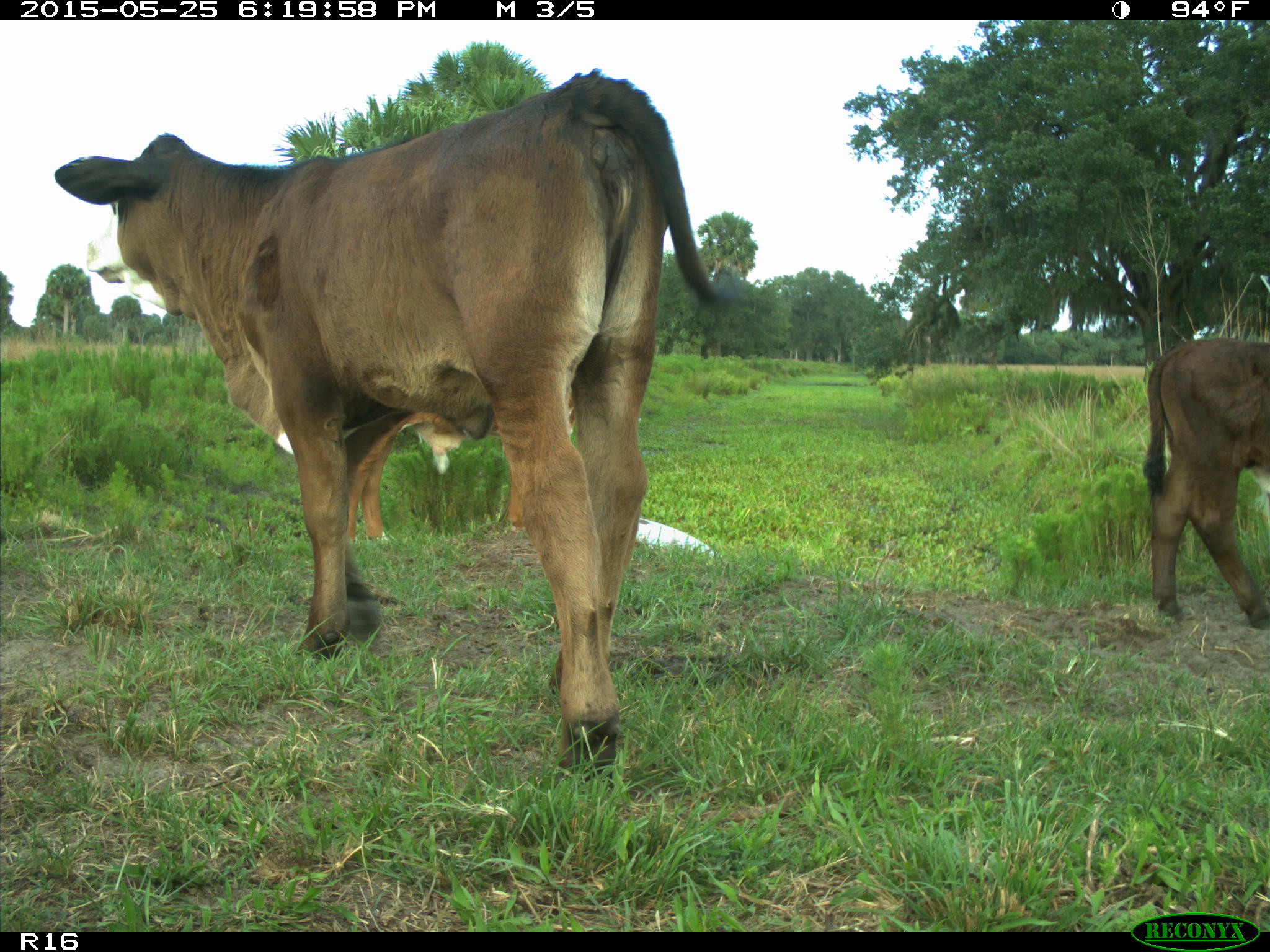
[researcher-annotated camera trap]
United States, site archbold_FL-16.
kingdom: Animalia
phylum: Chordata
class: Mammalia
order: Artiodactyla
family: Bovidae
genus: Bos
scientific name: Bos taurus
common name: domestic cow